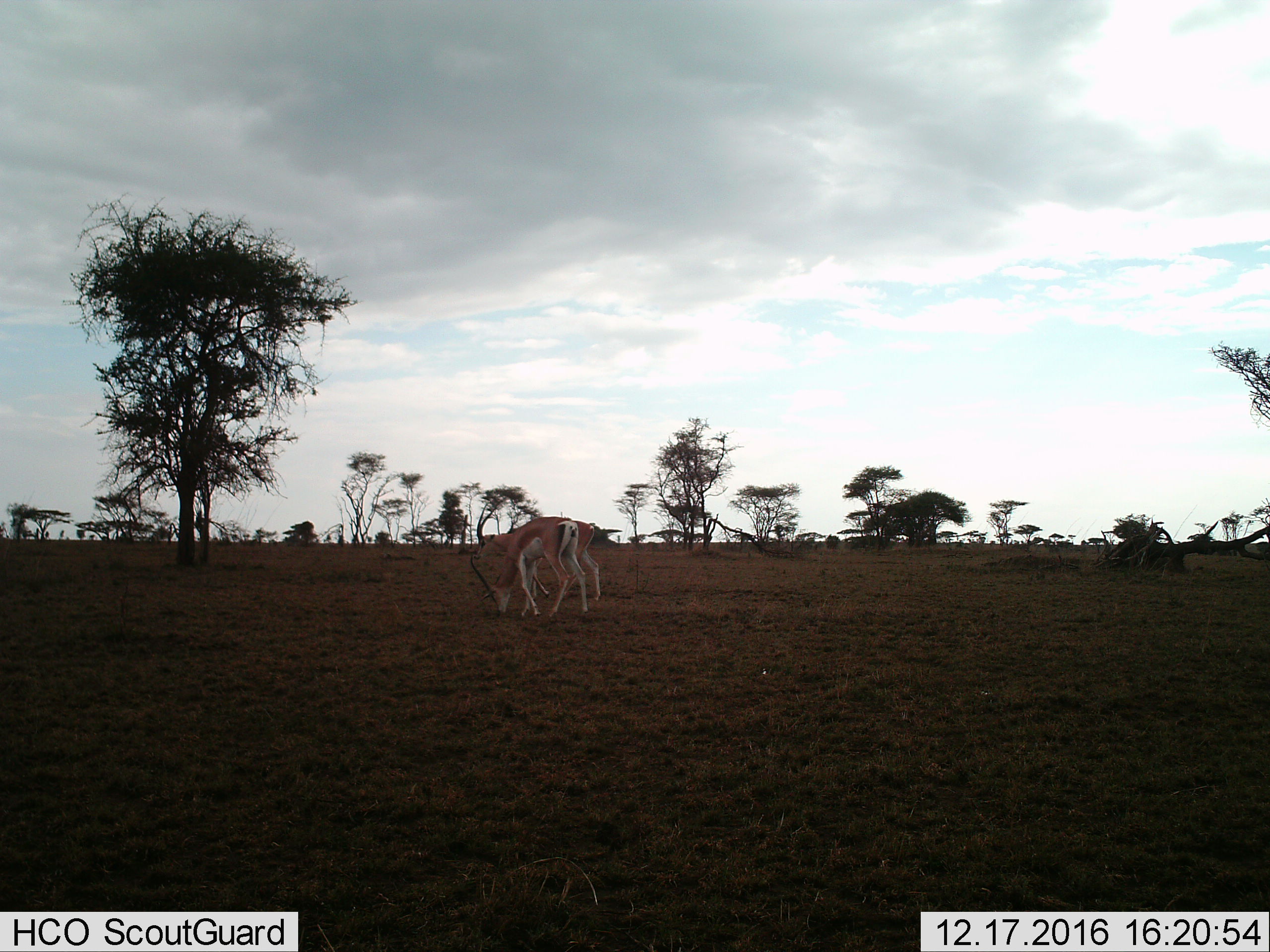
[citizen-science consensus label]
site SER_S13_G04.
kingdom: Animalia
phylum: Chordata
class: Mammalia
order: Artiodactyla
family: Bovidae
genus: Nanger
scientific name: Nanger granti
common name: grant's gazelle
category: gazellegrants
Gazellegrants (grant's gazelle) (Nanger granti), count 2. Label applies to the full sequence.